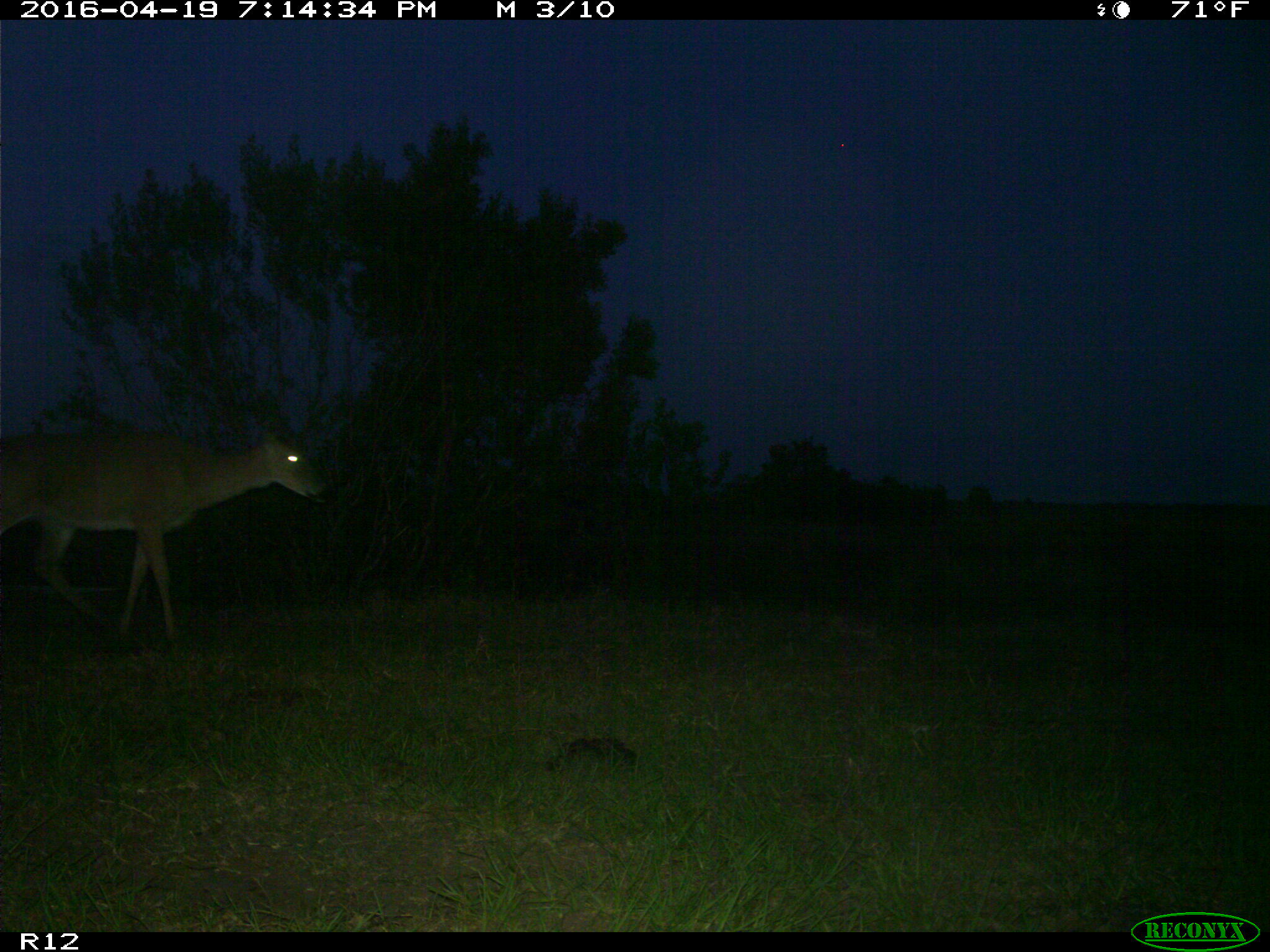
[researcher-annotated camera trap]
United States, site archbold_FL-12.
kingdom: Animalia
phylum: Chordata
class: Mammalia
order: Artiodactyla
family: Cervidae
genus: Odocoileus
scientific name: Odocoileus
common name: deer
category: unidentified deer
Unidentified deer (deer) (Odocoileus).